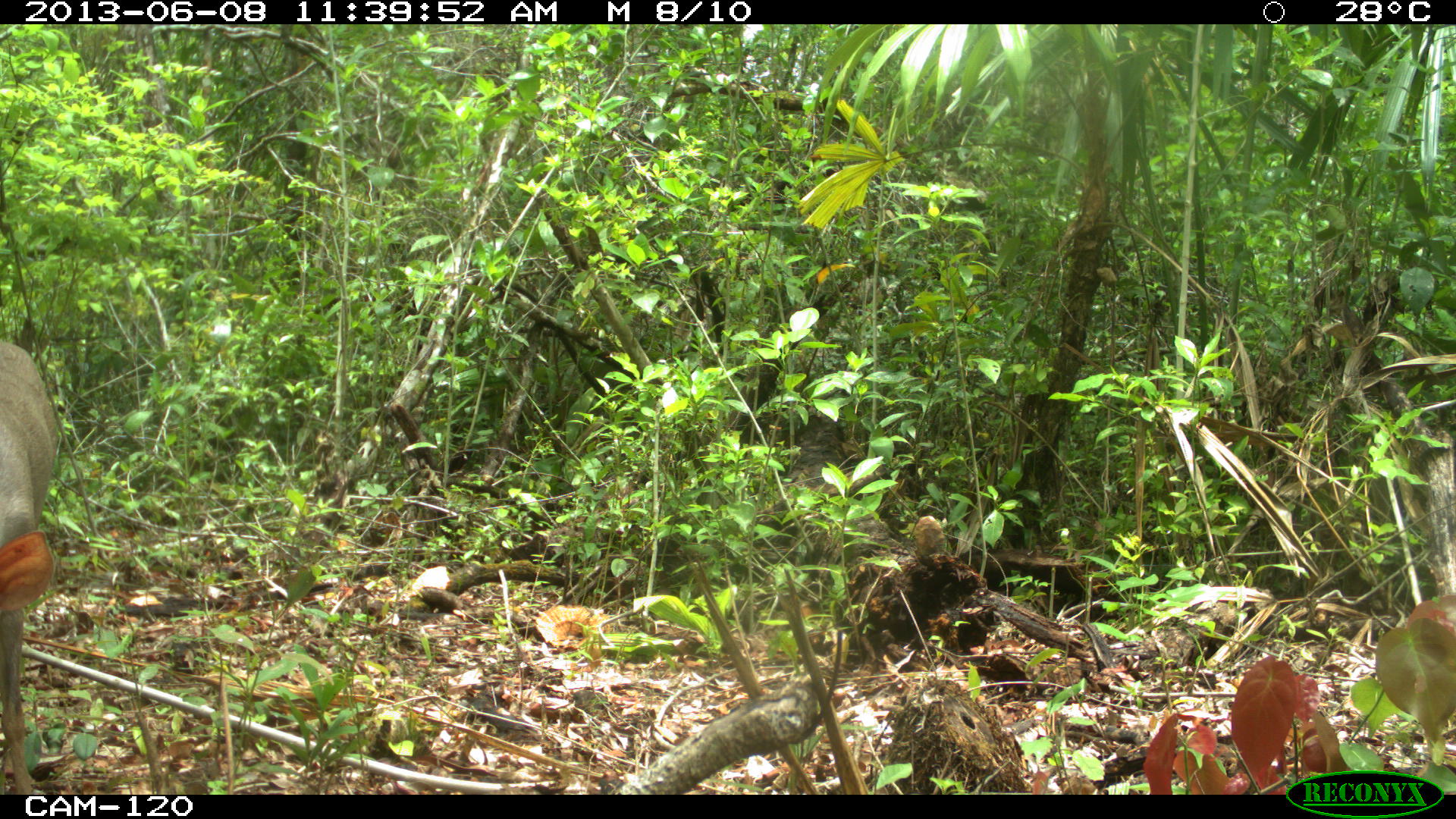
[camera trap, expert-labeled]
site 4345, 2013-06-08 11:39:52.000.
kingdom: Animalia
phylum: Chordata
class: Mammalia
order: Artiodactyla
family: Cervidae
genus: Odocoileus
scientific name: Odocoileus pandora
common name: yucatán brown brocket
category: mazama pandora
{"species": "mazama pandora (yucatán brown brocket) (Odocoileus pandora)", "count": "1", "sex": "female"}